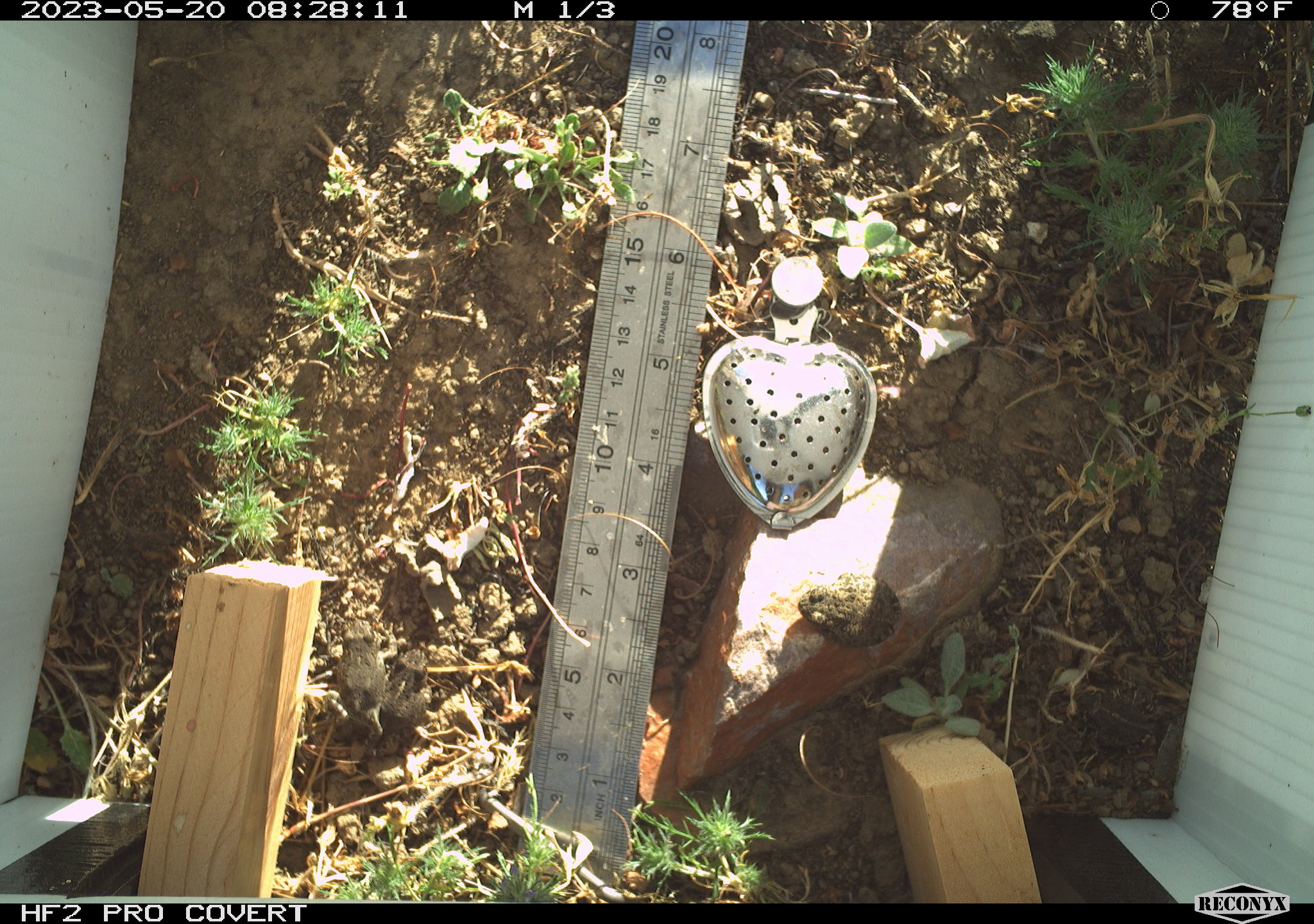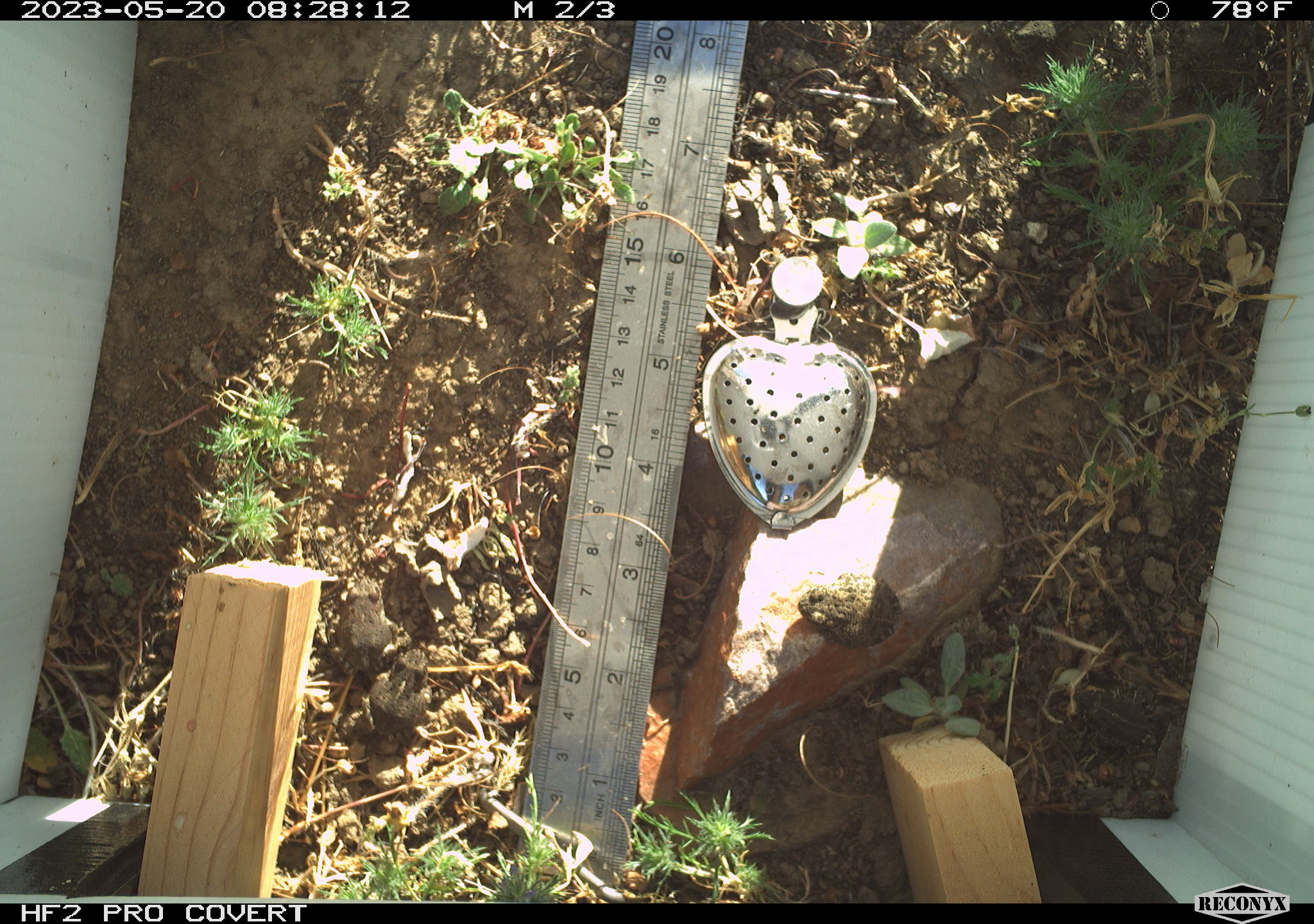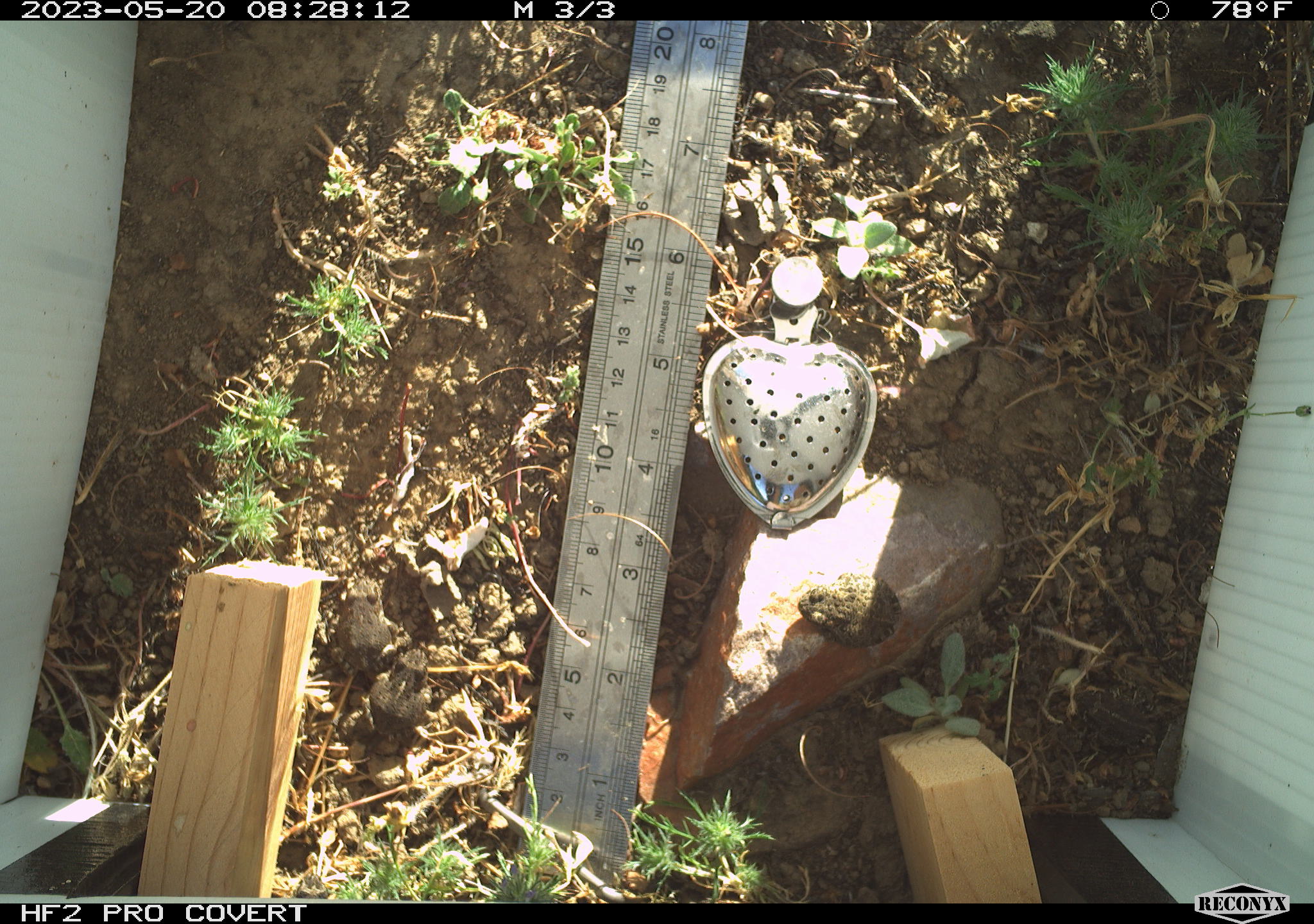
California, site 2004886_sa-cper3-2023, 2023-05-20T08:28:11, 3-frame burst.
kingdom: Animalia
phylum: Chordata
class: Amphibia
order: Anura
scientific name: Anura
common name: frogs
Frogs (Anura).